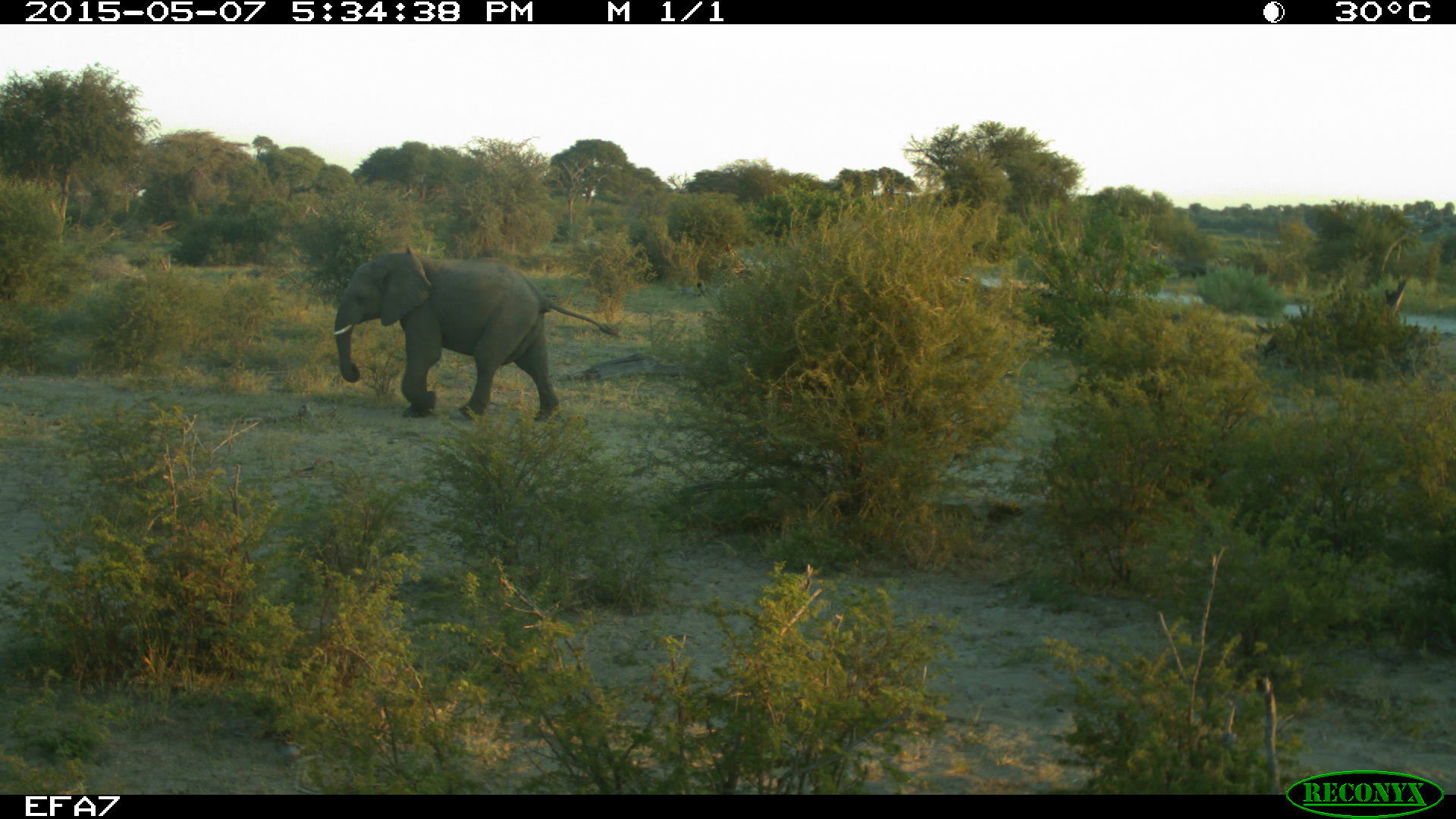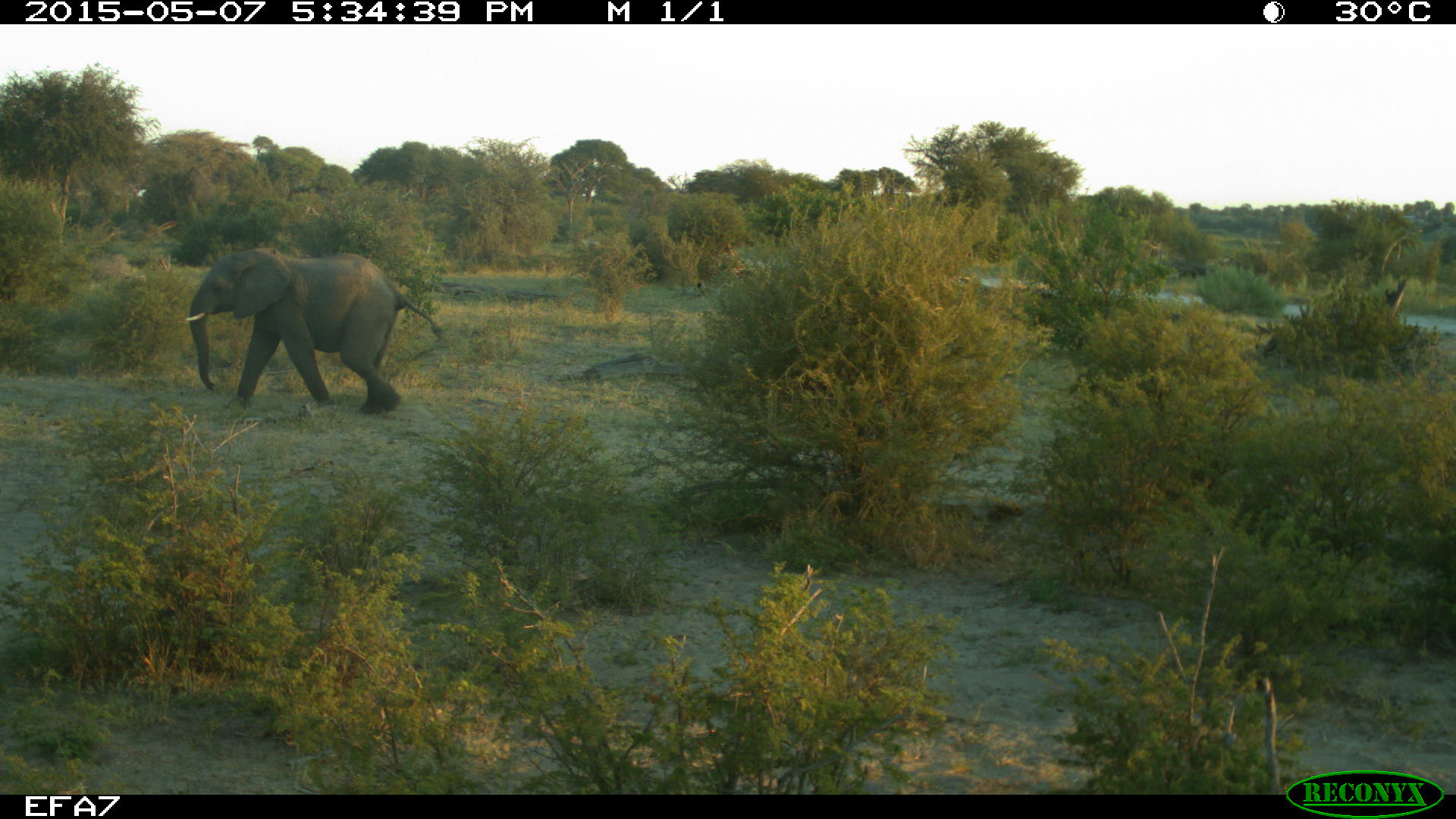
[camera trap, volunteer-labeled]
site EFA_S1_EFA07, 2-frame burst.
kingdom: Animalia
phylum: Chordata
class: Mammalia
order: Proboscidea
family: Elephantidae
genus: Loxodonta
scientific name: Loxodonta africana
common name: african bush elephant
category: elephant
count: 1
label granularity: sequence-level